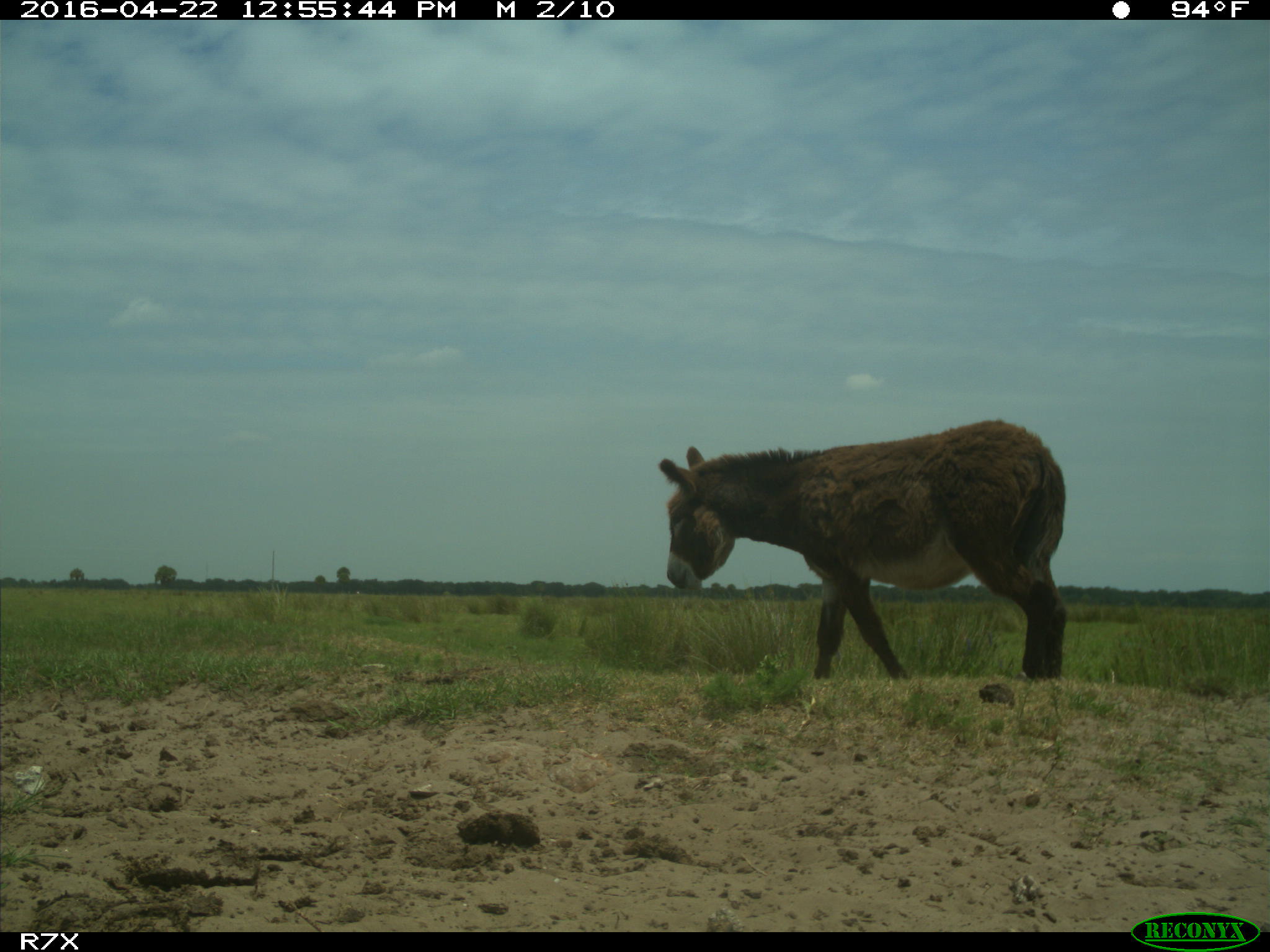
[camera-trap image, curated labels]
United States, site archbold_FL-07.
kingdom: Animalia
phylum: Chordata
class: Mammalia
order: Artiodactyla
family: Bovidae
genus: Bos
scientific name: Bos taurus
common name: domestic cow